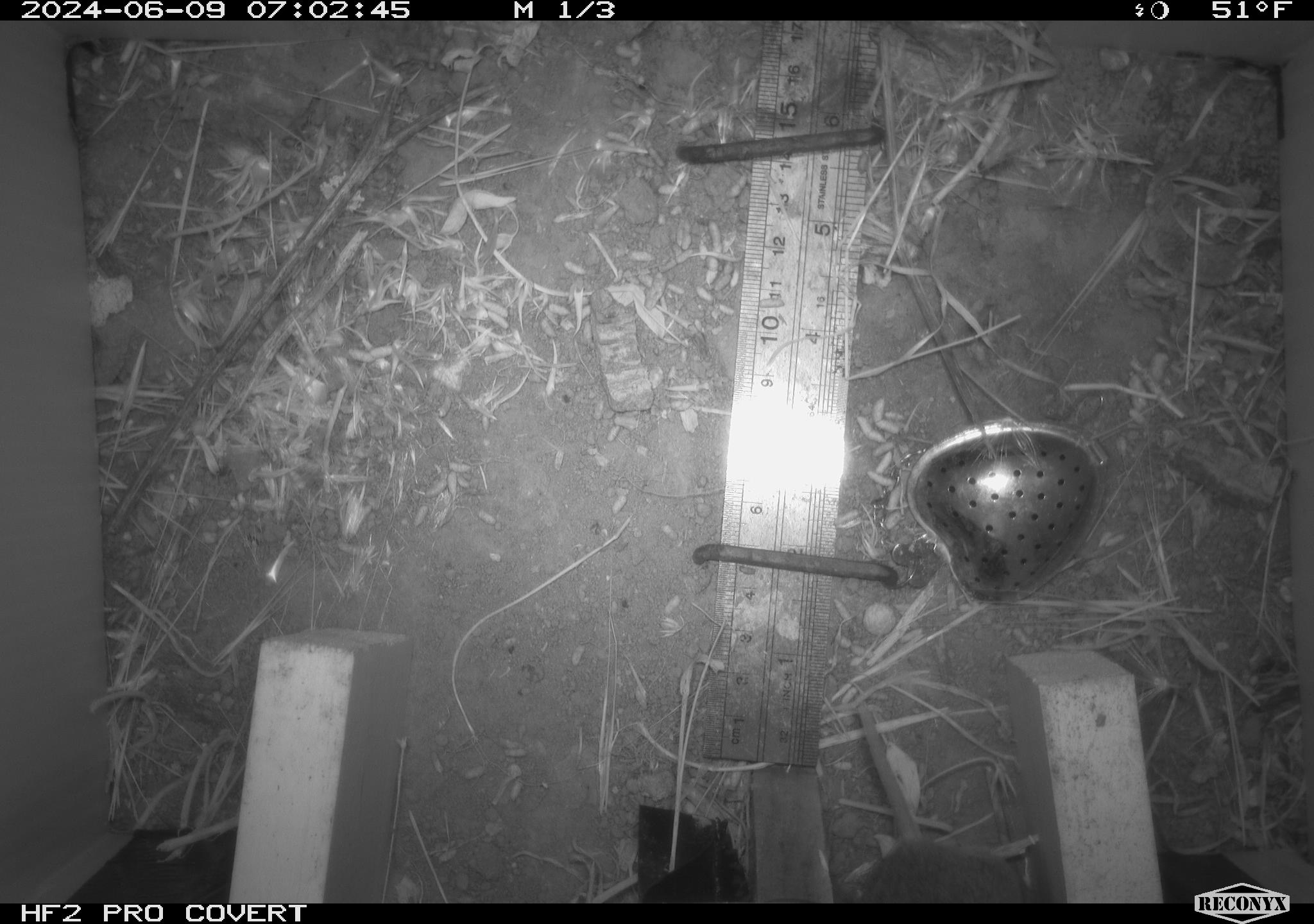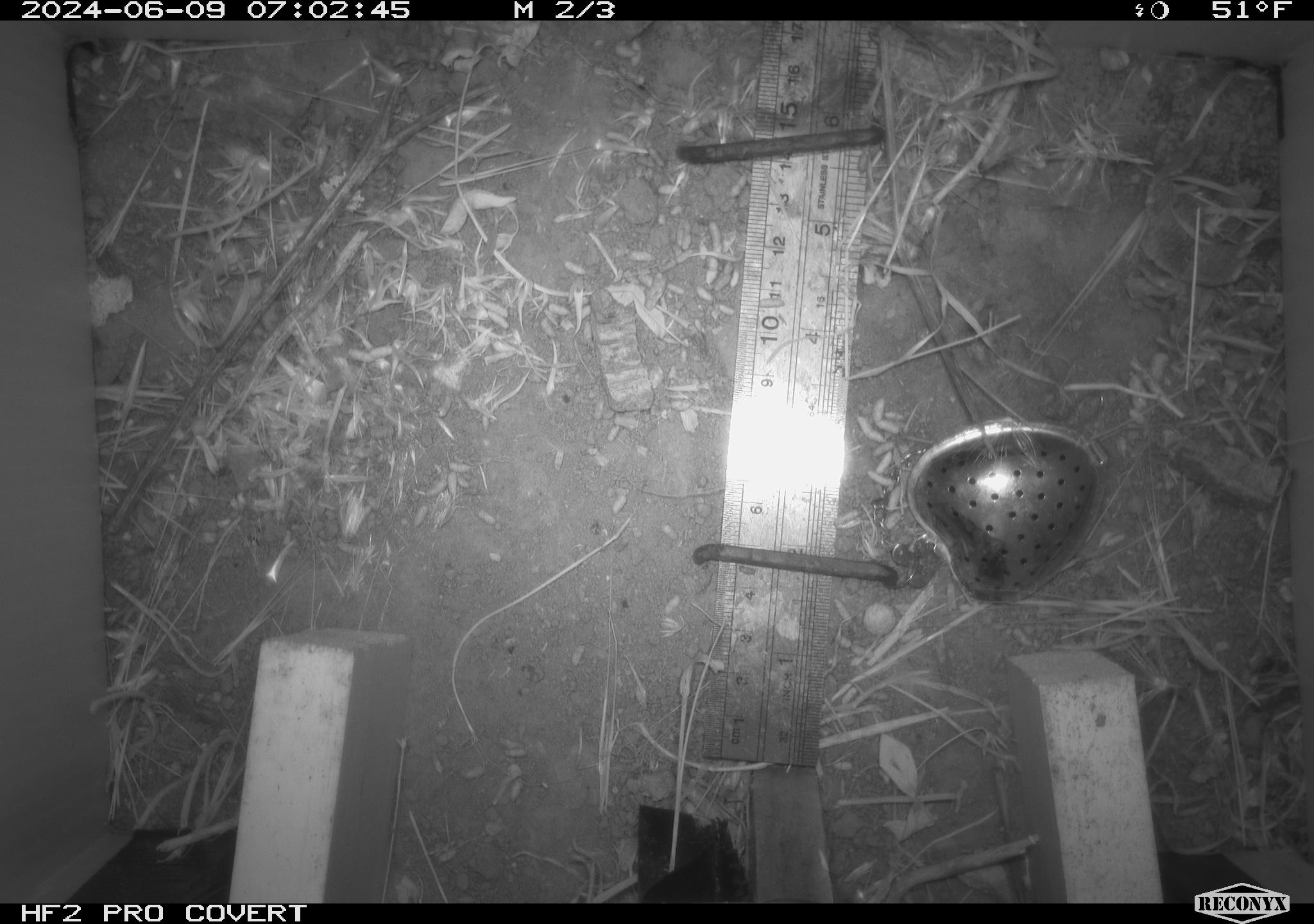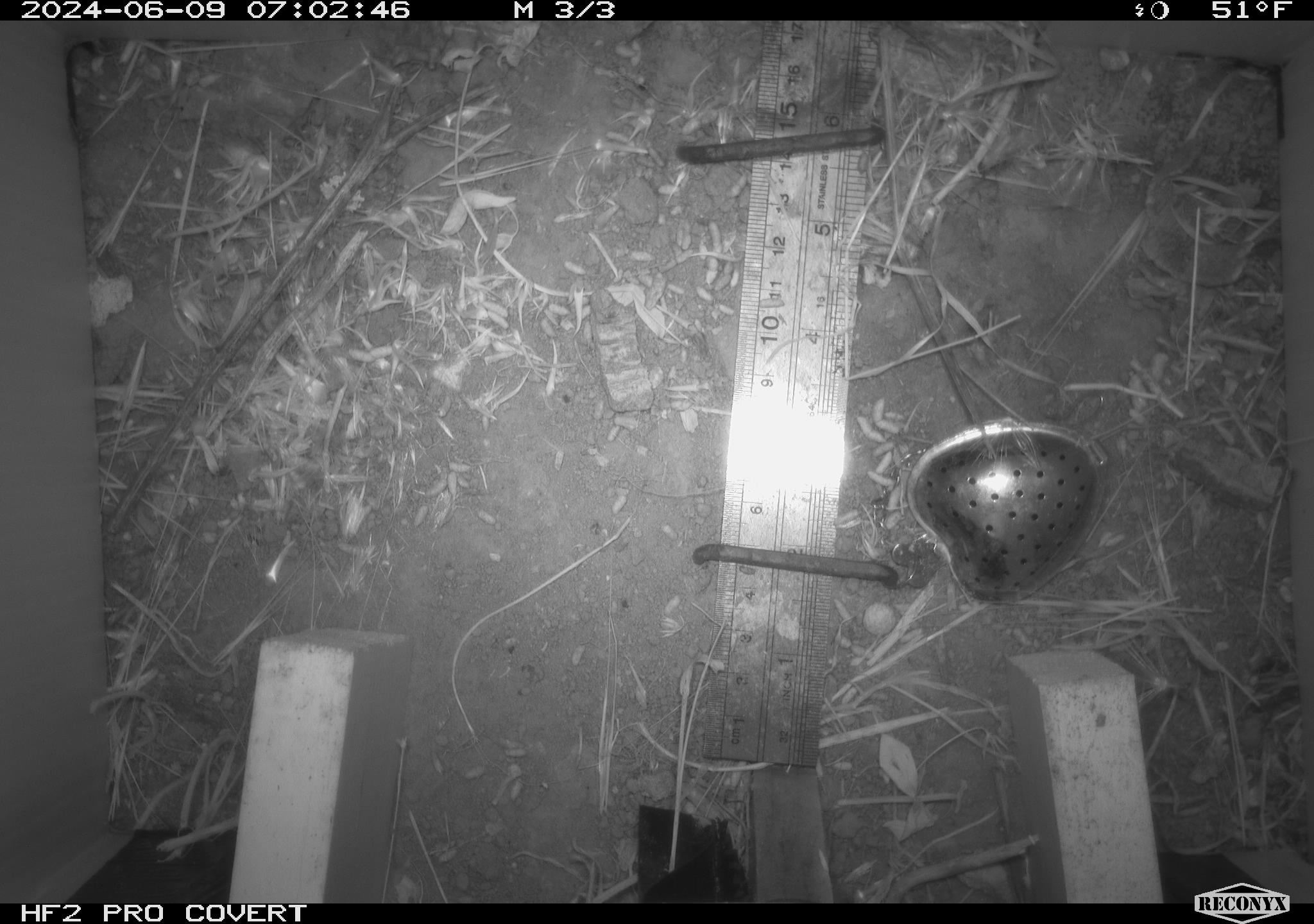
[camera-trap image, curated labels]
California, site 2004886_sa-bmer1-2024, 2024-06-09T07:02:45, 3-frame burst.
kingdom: Animalia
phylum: Chordata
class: Mammalia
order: Rodentia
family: Cricetidae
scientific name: Arvicolinae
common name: voles, lemmings, and muskrats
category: arvicolinae subfamily